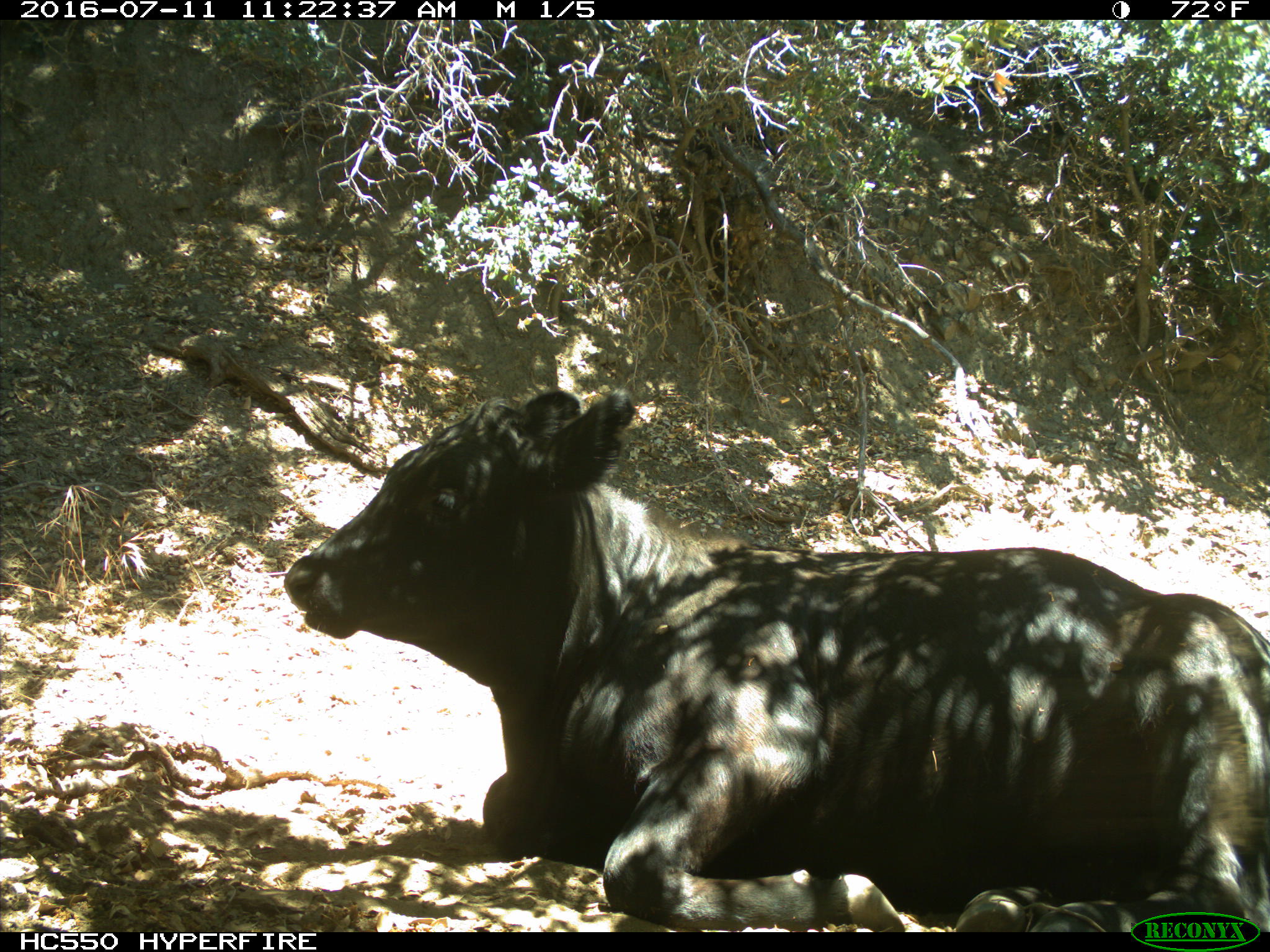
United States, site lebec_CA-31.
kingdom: Animalia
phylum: Chordata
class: Mammalia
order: Artiodactyla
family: Bovidae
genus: Bos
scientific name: Bos taurus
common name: domestic cow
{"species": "Bos taurus (domestic cow)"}